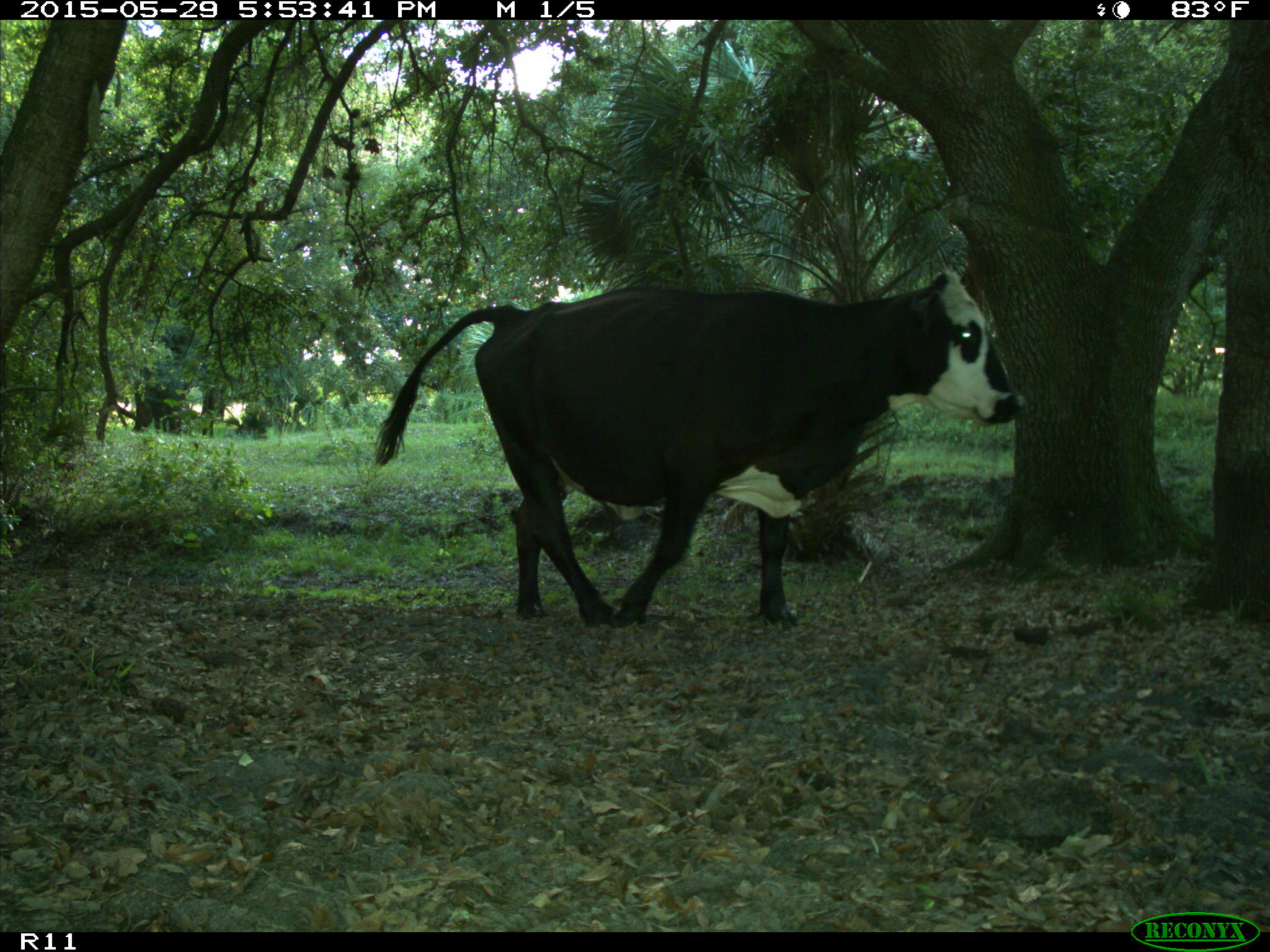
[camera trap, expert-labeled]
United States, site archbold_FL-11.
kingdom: Animalia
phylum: Chordata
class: Mammalia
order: Artiodactyla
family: Bovidae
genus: Bos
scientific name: Bos taurus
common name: domestic cow